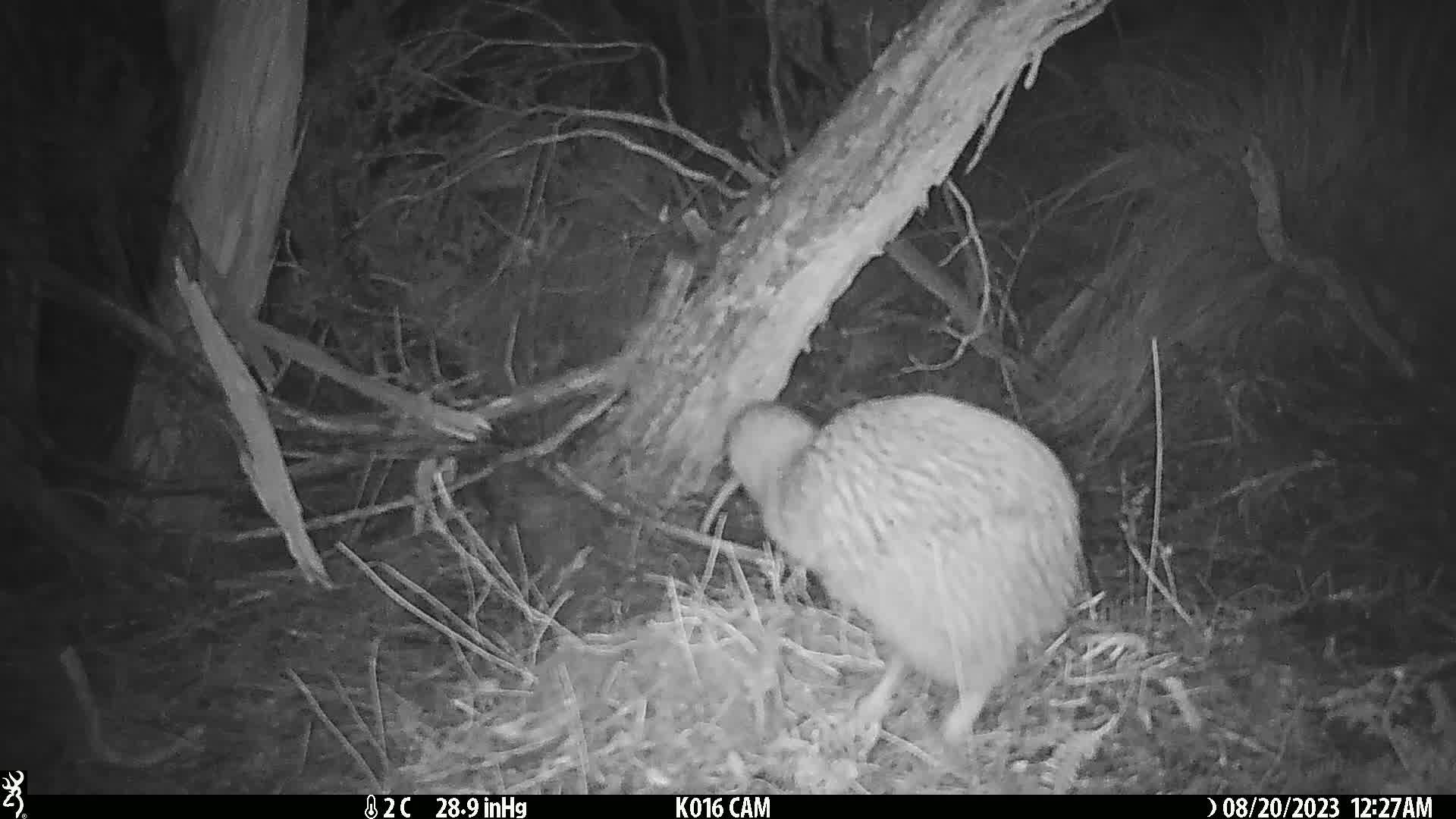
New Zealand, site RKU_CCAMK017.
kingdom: Animalia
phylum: Chordata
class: Aves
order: Apterygiformes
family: Apterygidae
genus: Apteryx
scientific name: Apteryx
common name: kiwi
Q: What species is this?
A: Kiwi (Apteryx).